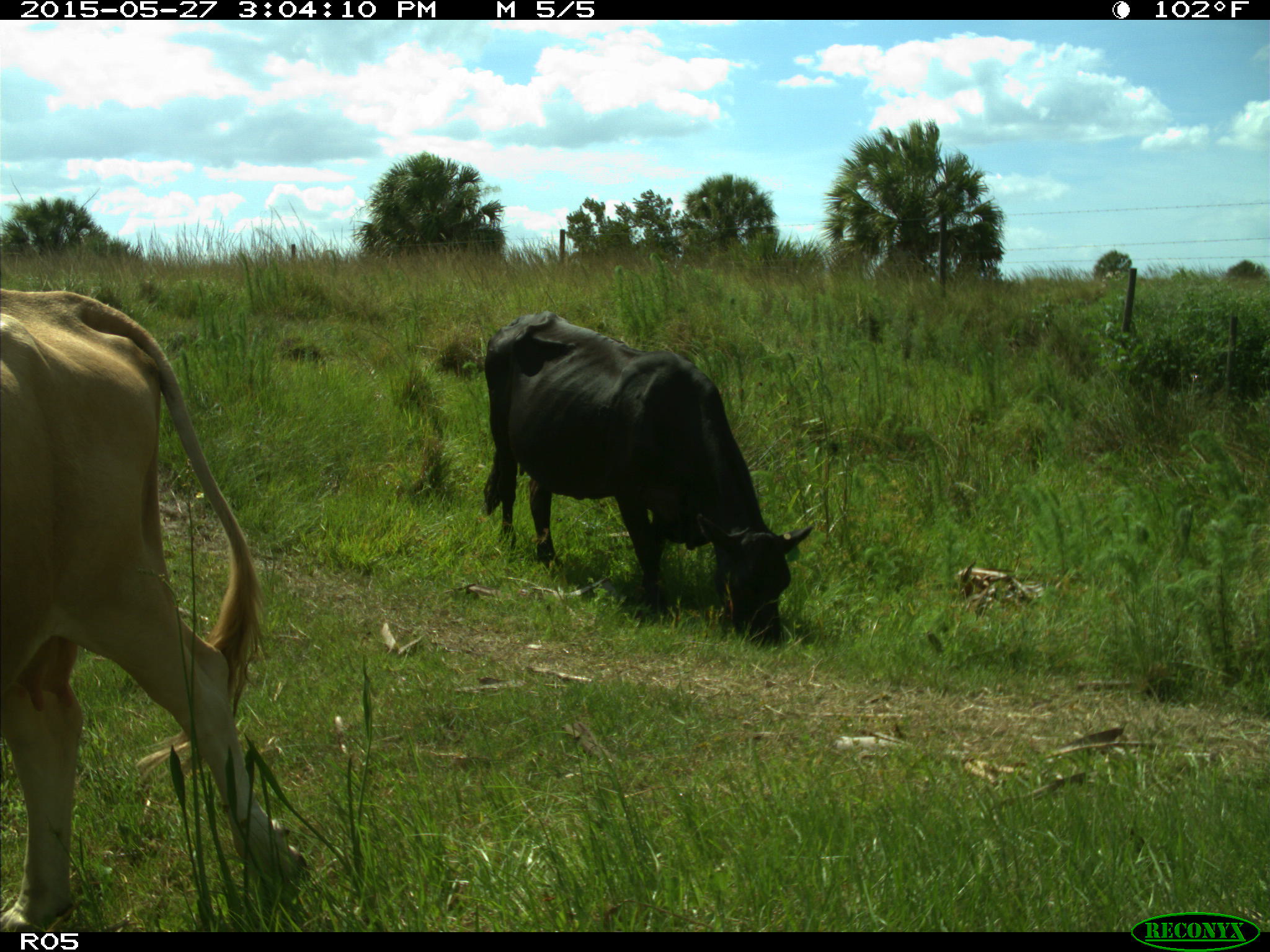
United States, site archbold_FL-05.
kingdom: Animalia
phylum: Chordata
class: Mammalia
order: Artiodactyla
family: Bovidae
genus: Bos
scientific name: Bos taurus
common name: domestic cow